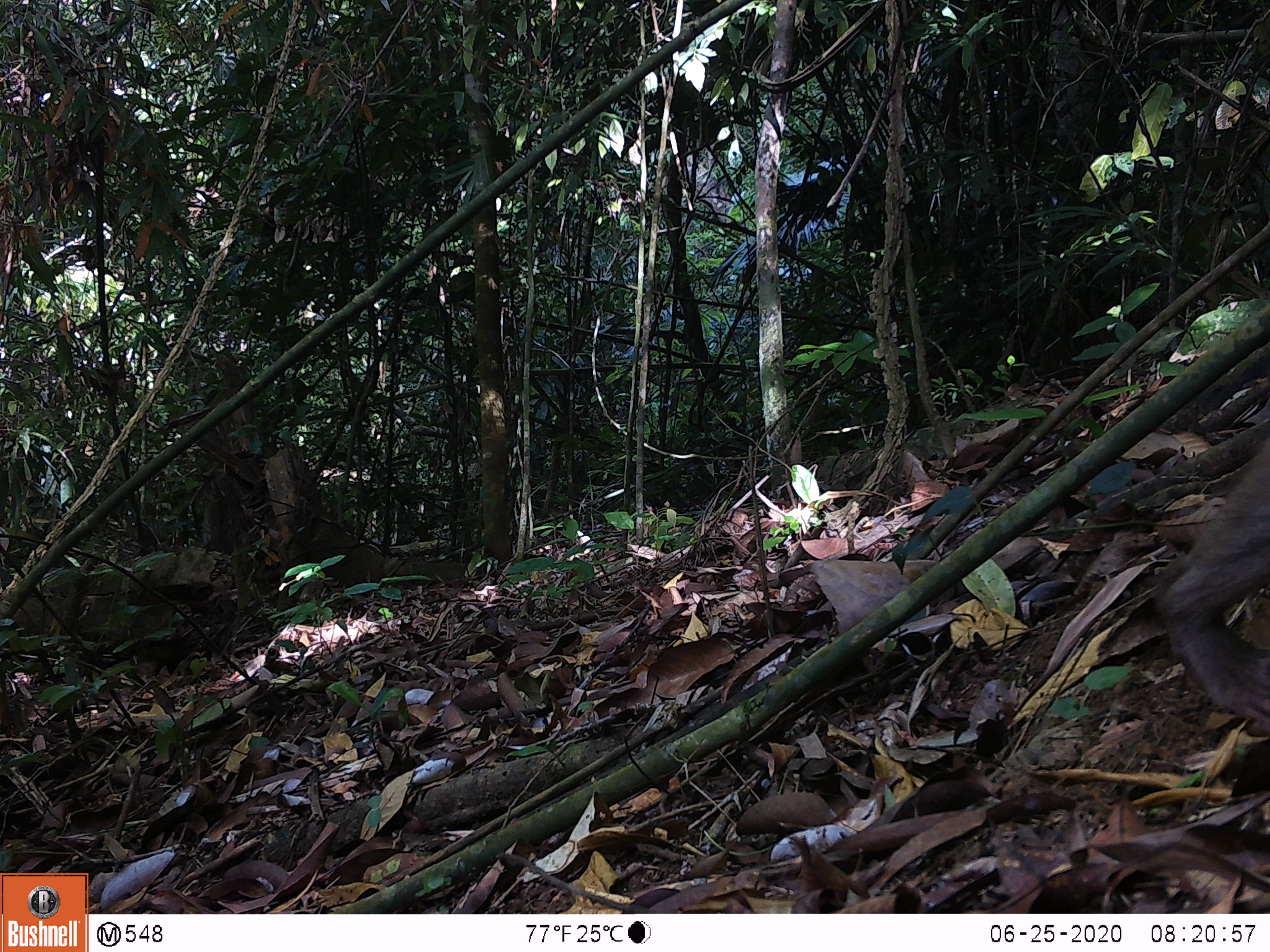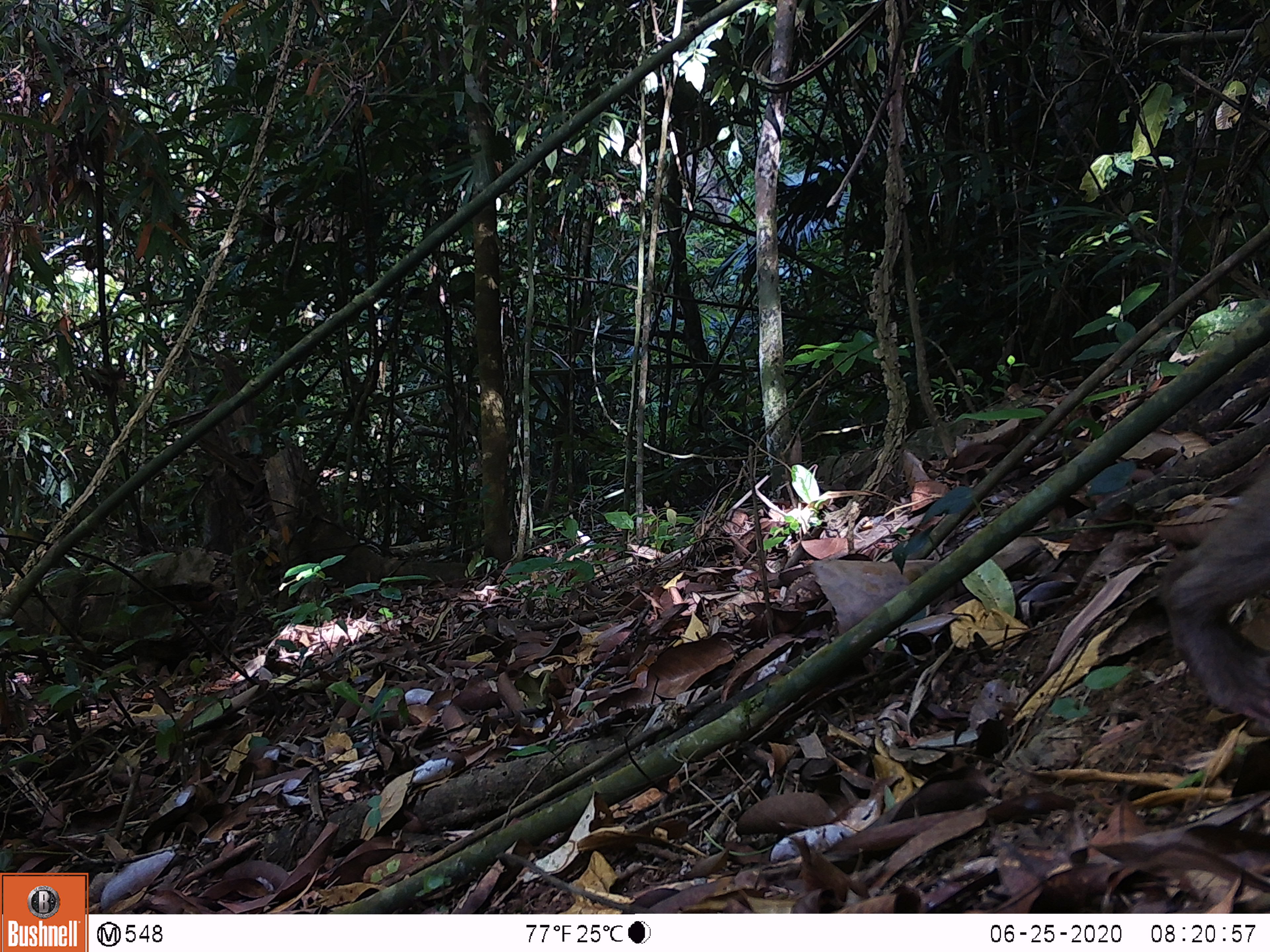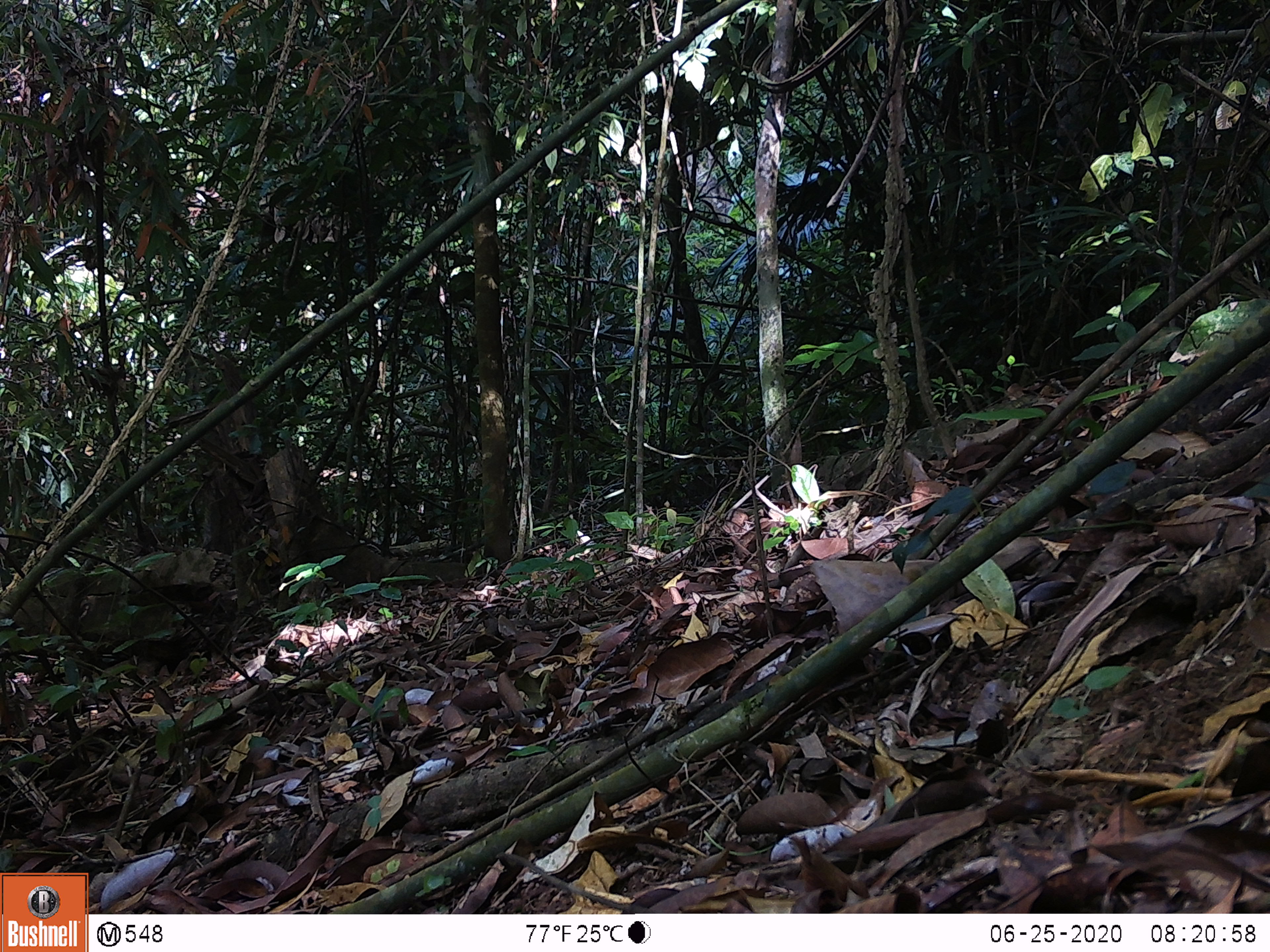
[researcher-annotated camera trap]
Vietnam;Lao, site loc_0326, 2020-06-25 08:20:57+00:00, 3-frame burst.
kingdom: Animalia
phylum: Chordata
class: Mammalia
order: Primates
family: Cercopithecidae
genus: Macaca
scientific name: Macaca nemestrina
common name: pig-tailed macaque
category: pig tailed macaque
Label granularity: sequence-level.